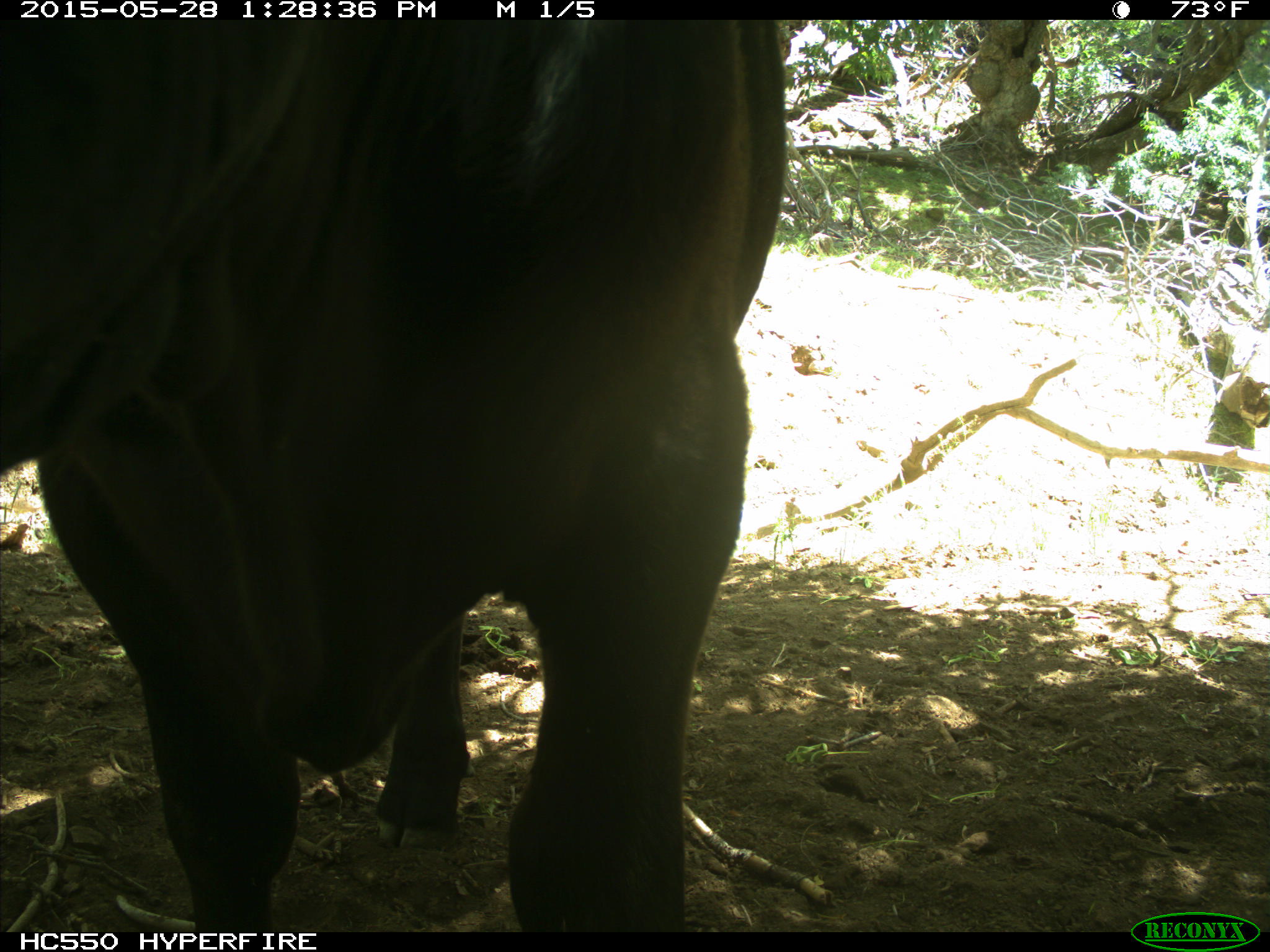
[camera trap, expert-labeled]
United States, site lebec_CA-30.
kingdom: Animalia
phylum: Chordata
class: Mammalia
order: Artiodactyla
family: Bovidae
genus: Bos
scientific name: Bos taurus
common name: domestic cow